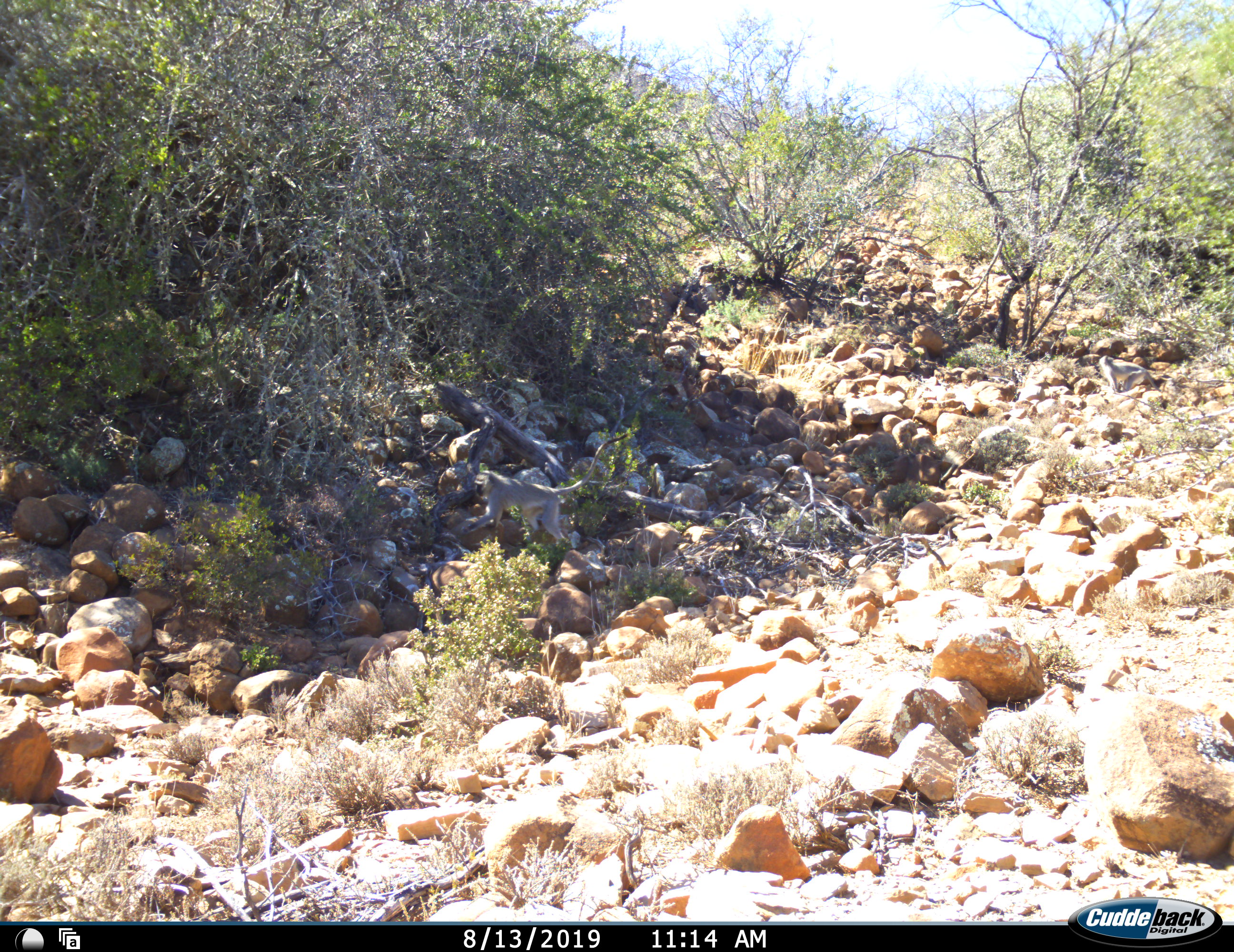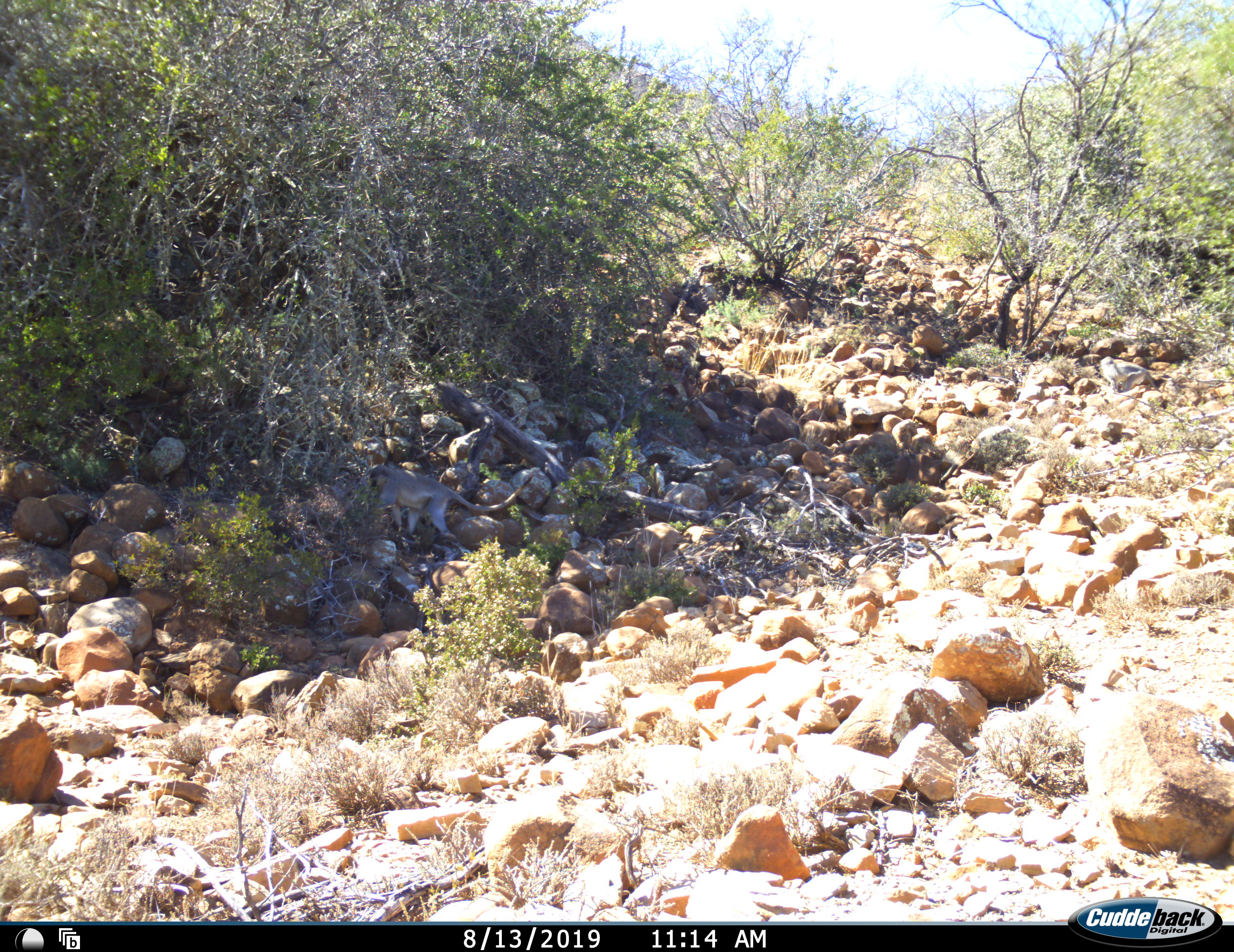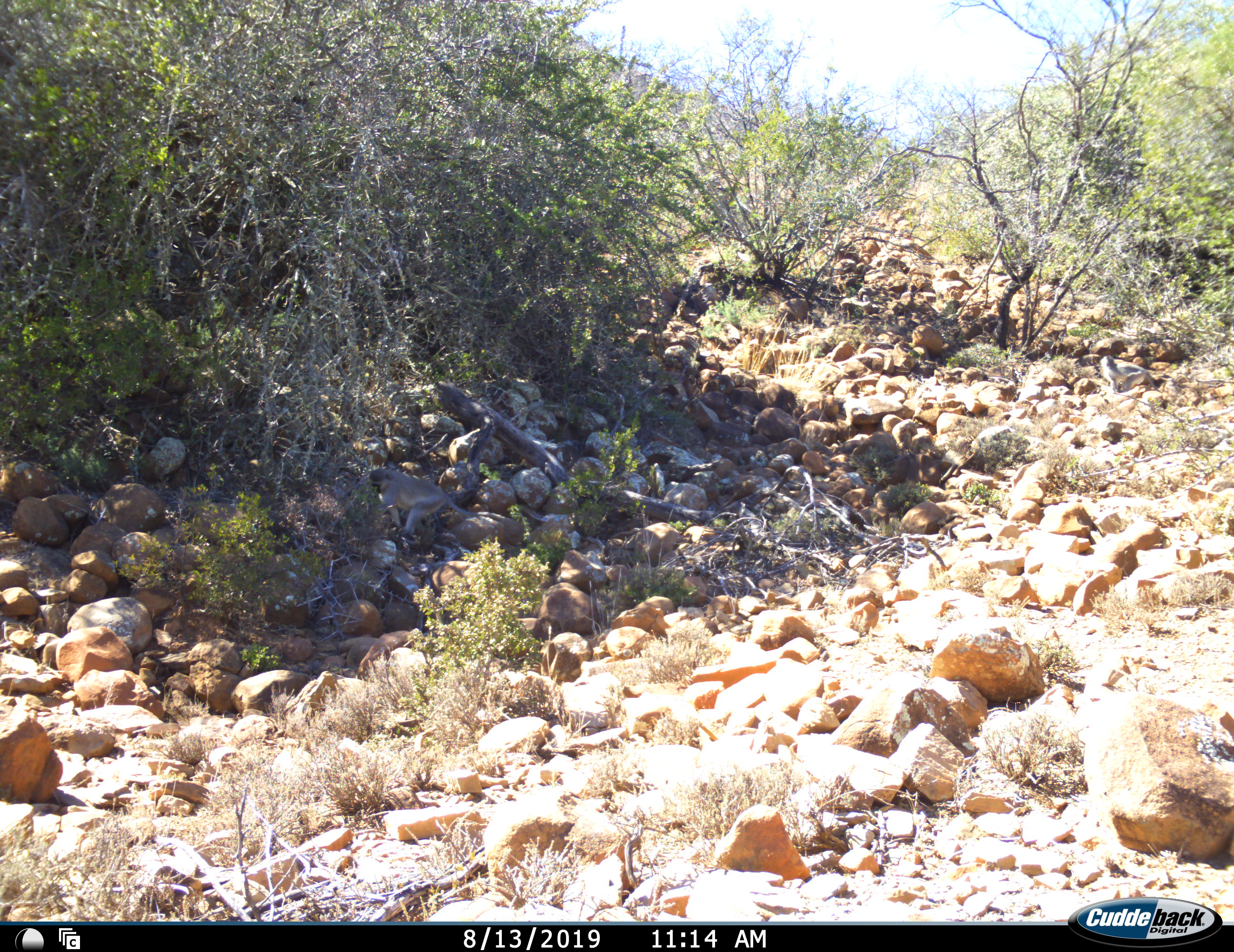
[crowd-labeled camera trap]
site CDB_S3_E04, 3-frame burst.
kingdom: Animalia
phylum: Chordata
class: Mammalia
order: Primates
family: Cercopithecidae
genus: Chlorocebus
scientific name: Chlorocebus pygerythrus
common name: vervet monkey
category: monkeyvervet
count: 2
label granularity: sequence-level